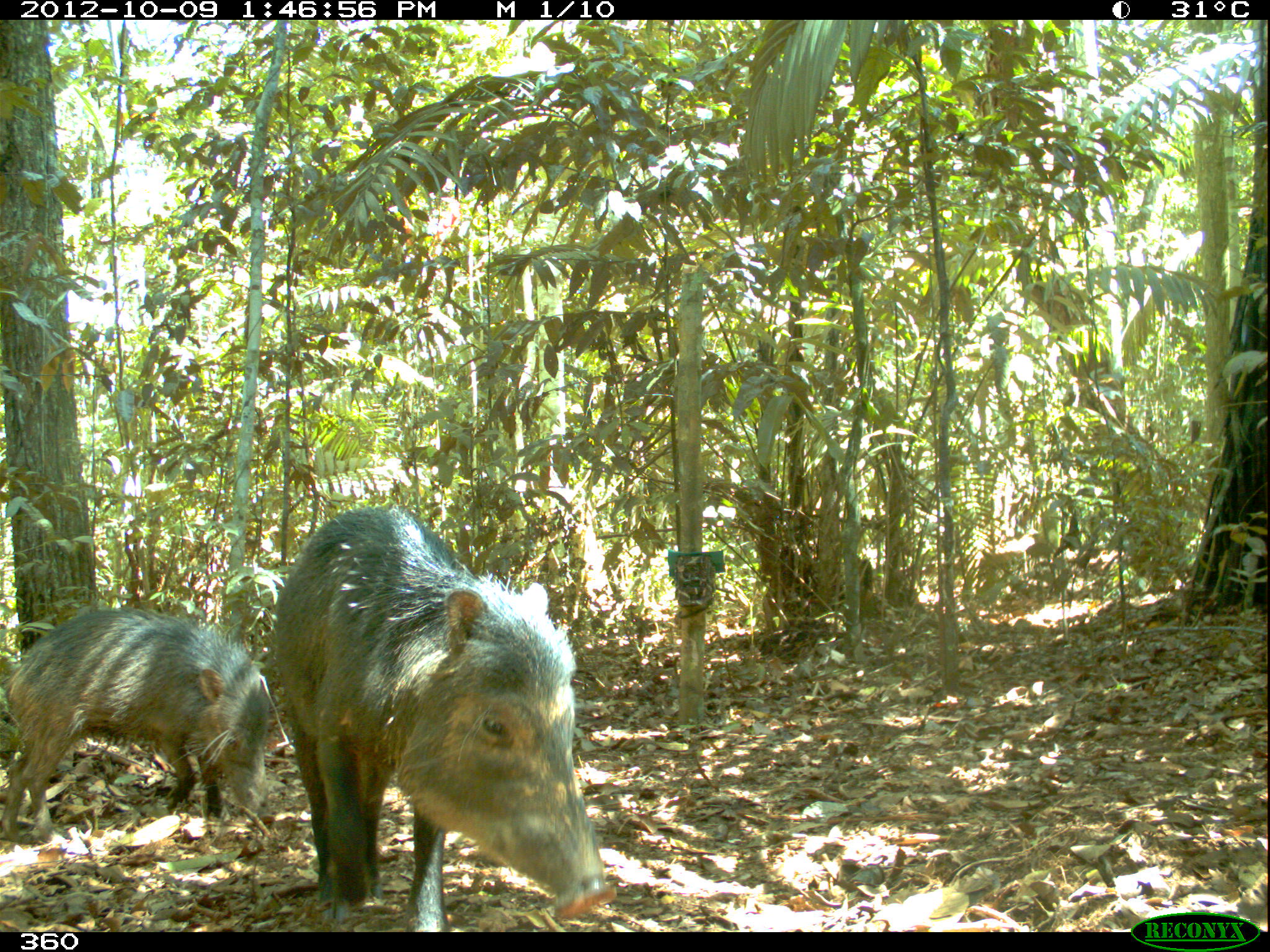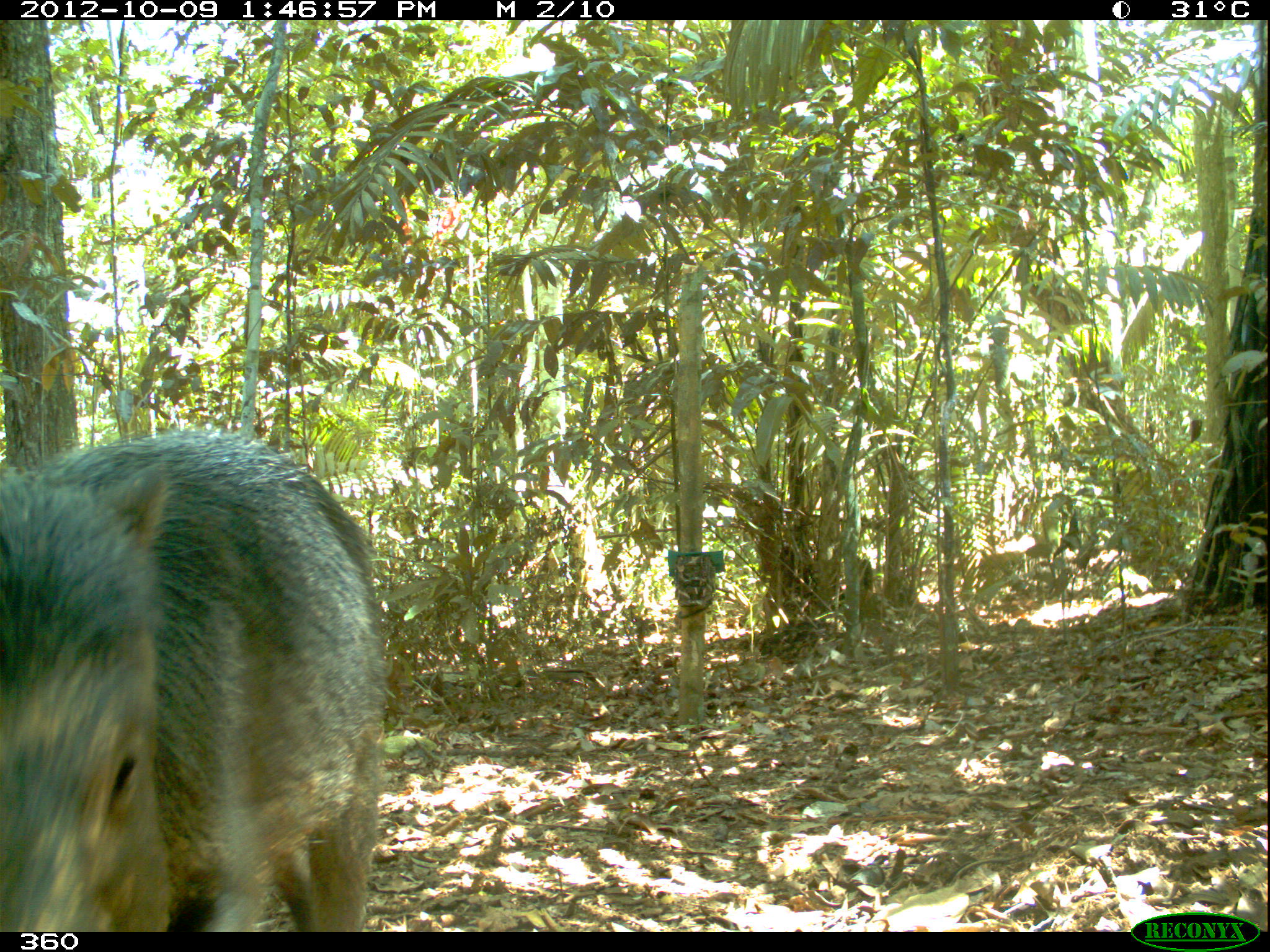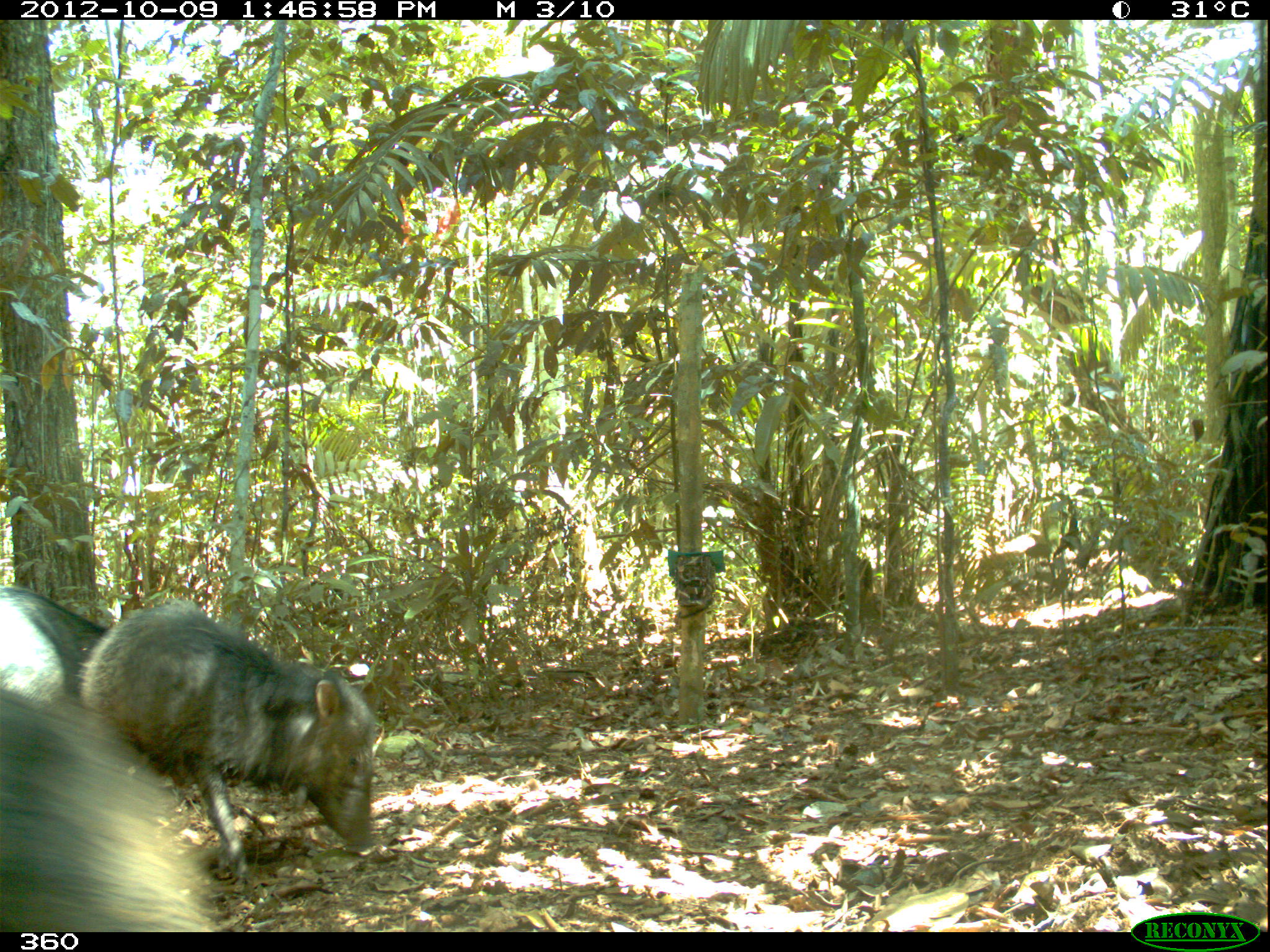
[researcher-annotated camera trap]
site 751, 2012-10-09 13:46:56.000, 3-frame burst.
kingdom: Animalia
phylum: Chordata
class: Mammalia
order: Artiodactyla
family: Tayassuidae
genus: Tayassu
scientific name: Tayassu pecari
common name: white-lipped peccary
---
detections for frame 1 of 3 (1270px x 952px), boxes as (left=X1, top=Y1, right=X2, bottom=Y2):
tayassu pecari: (left=267, top=502, right=618, bottom=932); (left=0, top=604, right=274, bottom=845)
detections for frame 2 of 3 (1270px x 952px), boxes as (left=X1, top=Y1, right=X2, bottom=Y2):
tayassu pecari: (left=0, top=424, right=389, bottom=932)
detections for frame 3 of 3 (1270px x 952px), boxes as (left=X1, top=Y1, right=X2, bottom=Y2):
tayassu pecari: (left=76, top=596, right=379, bottom=879); (left=0, top=683, right=221, bottom=931); (left=0, top=583, right=110, bottom=699)